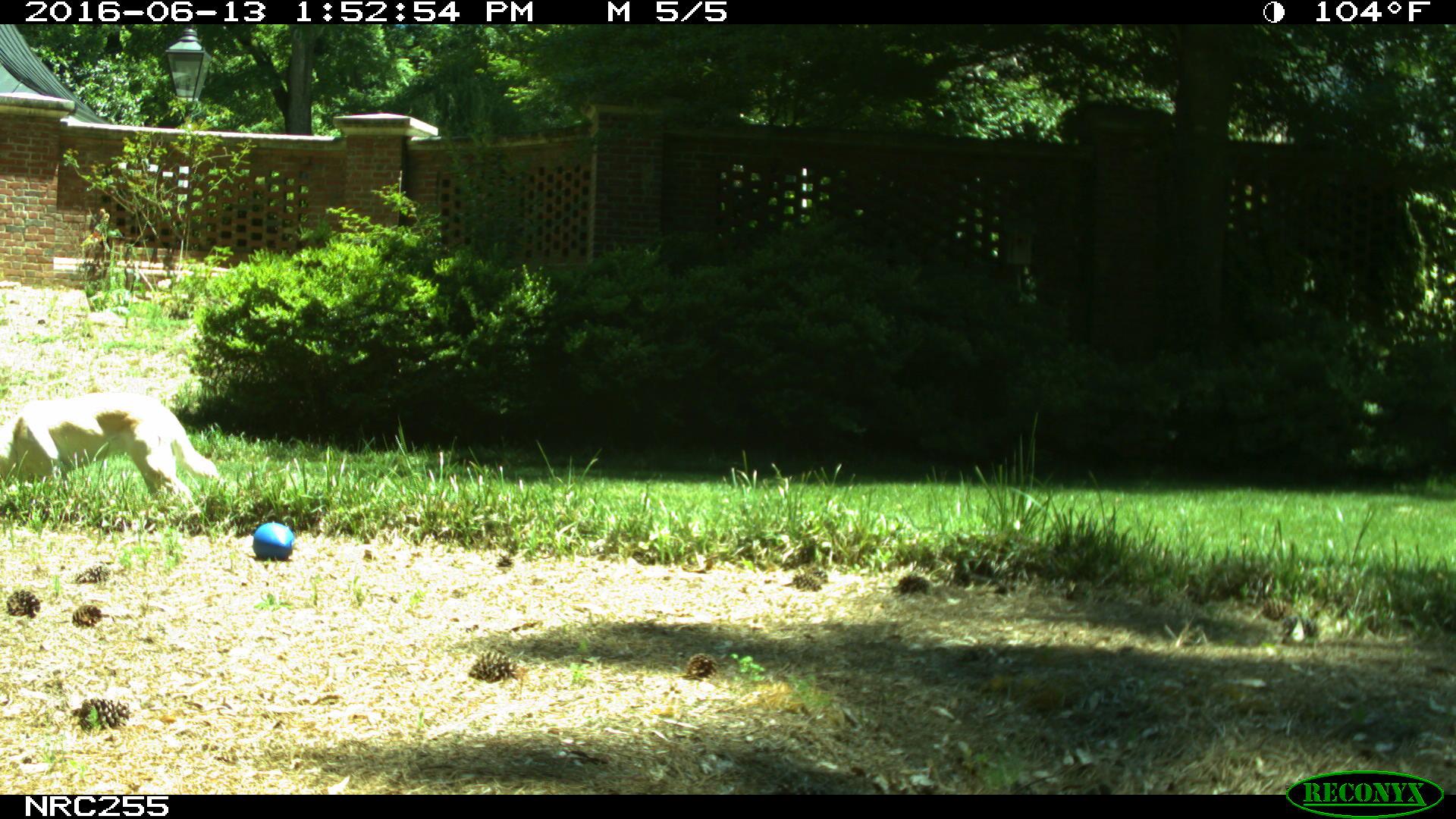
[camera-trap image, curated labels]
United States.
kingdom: Animalia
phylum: Chordata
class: Mammalia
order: Carnivora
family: Canidae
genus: Canis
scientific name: Canis familiaris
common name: domestic dog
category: Dog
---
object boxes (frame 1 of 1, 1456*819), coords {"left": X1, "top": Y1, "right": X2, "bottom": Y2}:
Dog: {"left": 0, "top": 384, "right": 226, "bottom": 529}